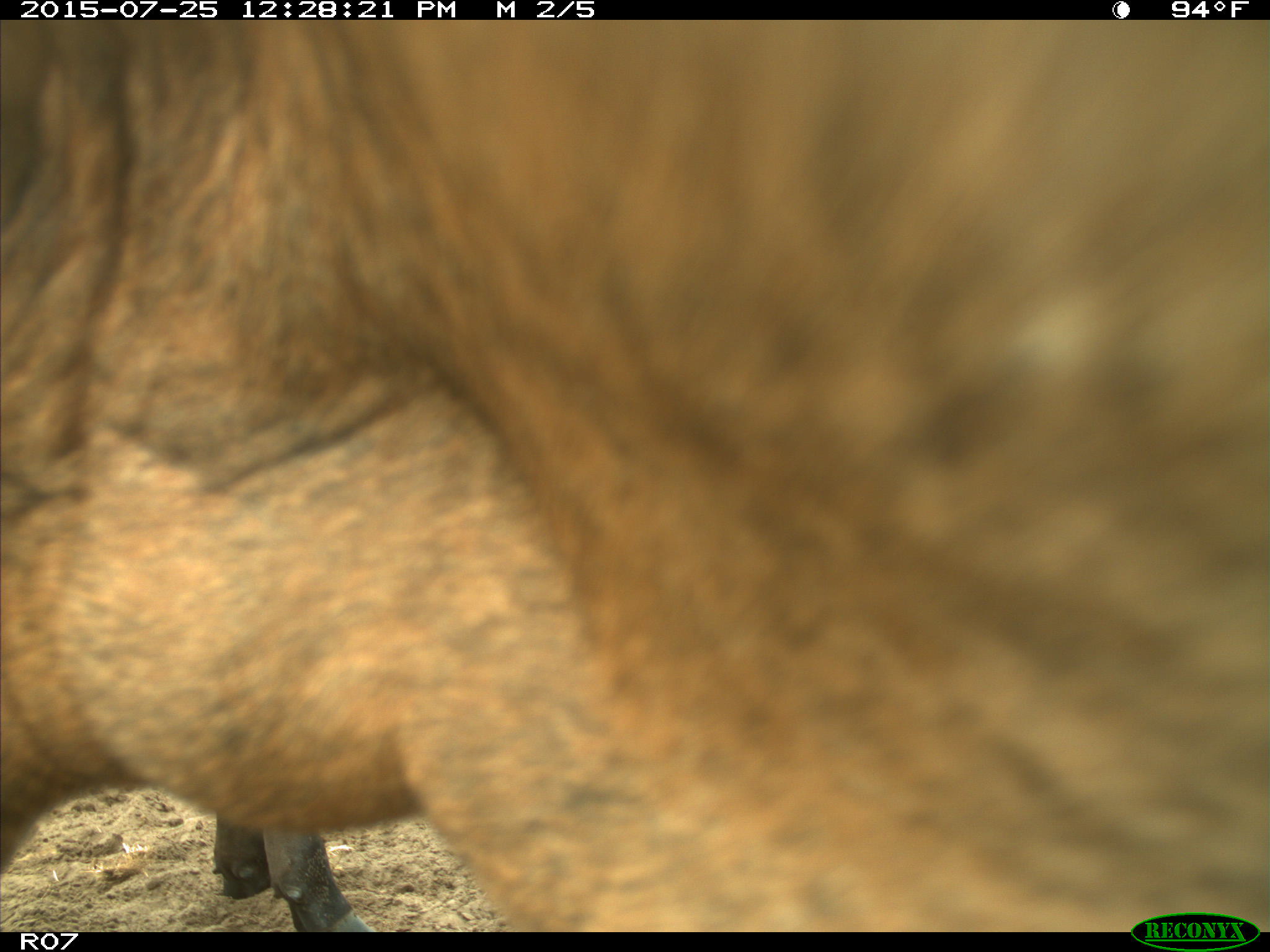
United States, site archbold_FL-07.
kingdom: Animalia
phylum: Chordata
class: Mammalia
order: Artiodactyla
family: Bovidae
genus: Bos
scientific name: Bos taurus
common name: domestic cow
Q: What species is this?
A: Bos taurus (domestic cow).